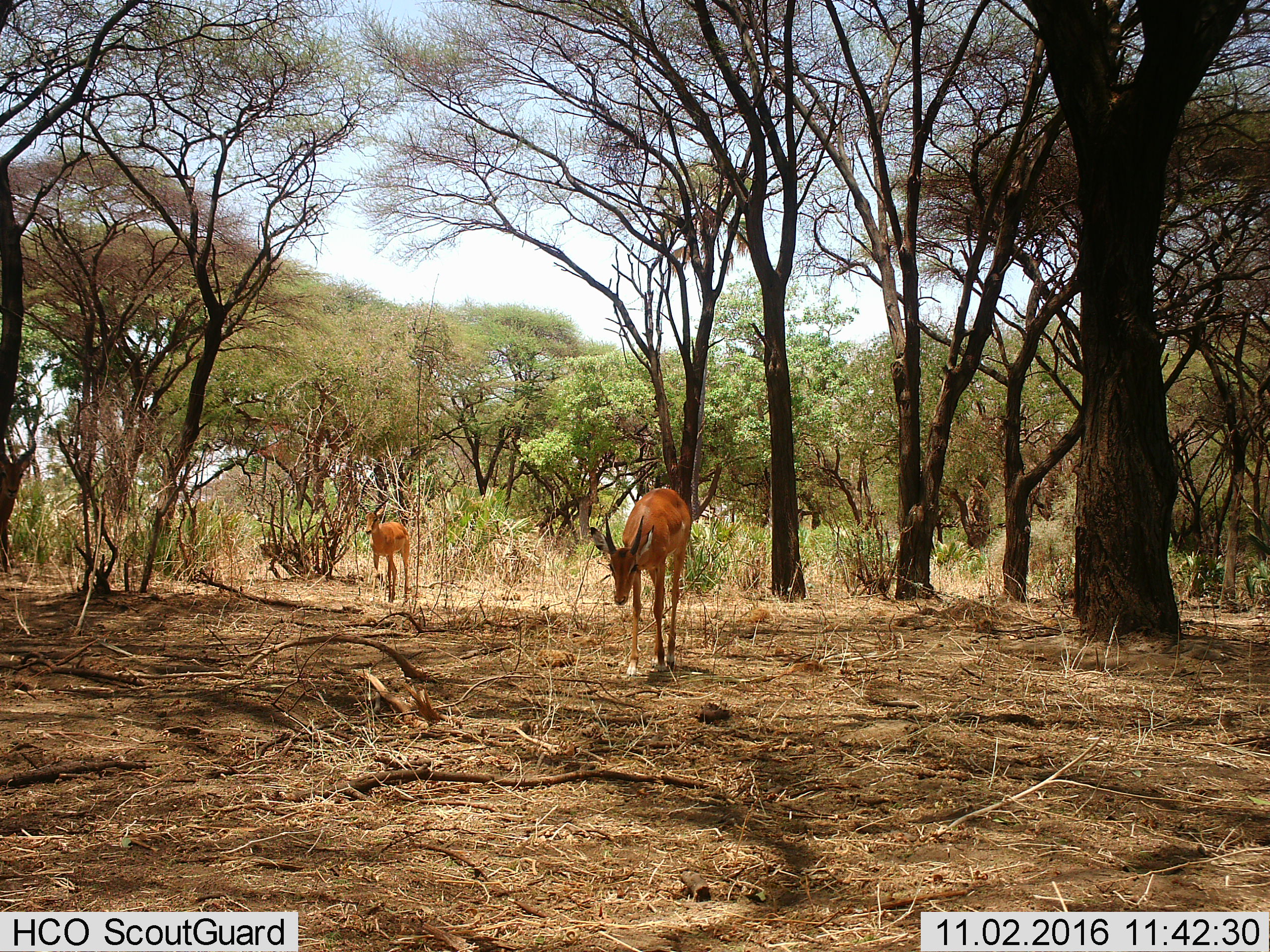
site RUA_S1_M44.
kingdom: Animalia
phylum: Chordata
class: Mammalia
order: Artiodactyla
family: Bovidae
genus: Aepyceros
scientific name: Aepyceros melampus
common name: impala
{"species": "impala (Aepyceros melampus)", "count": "2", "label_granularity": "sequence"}